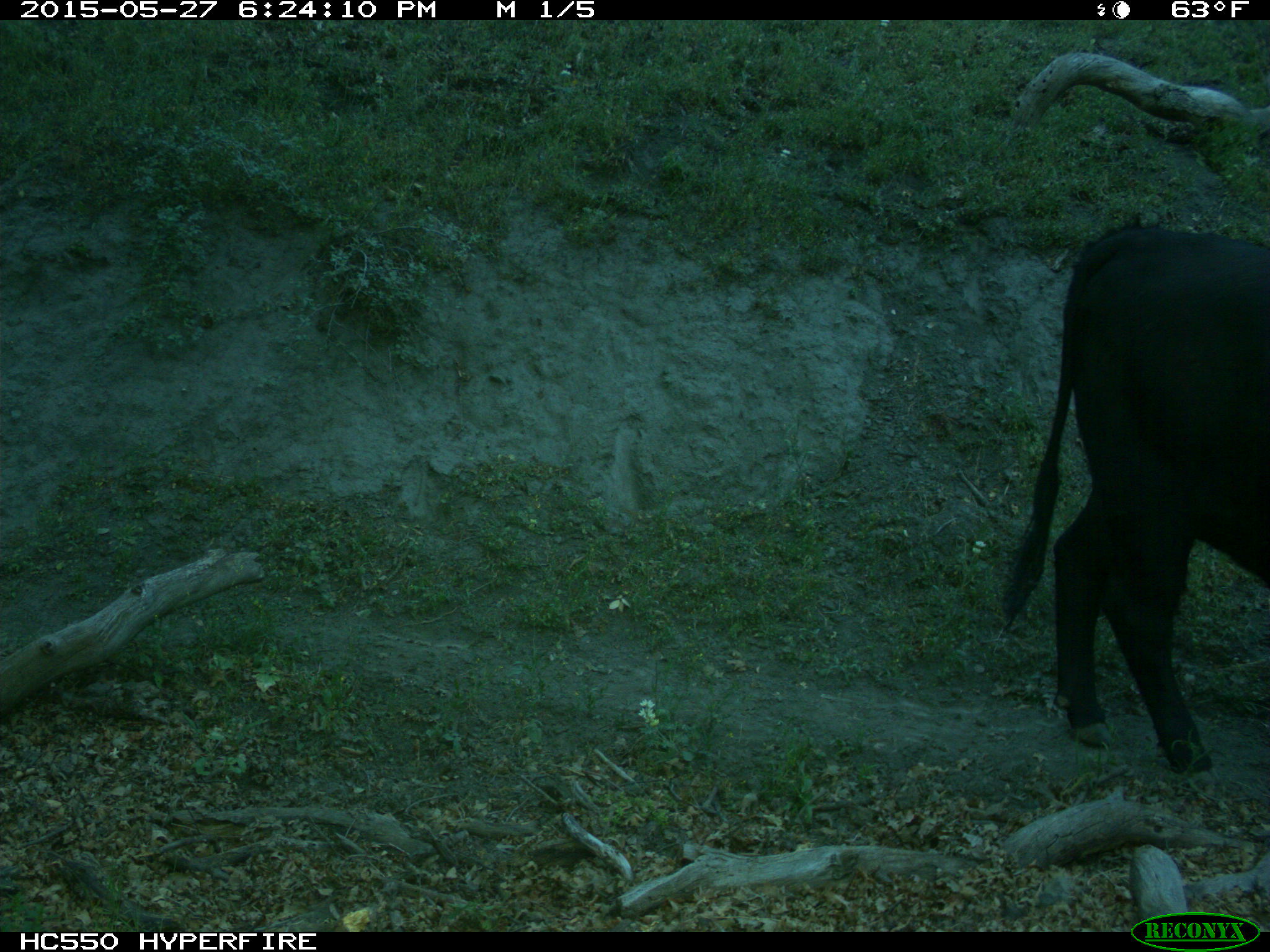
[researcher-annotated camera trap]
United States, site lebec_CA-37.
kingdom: Animalia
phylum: Chordata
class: Mammalia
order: Artiodactyla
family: Bovidae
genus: Bos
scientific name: Bos taurus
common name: domestic cow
Bos taurus (domestic cow).